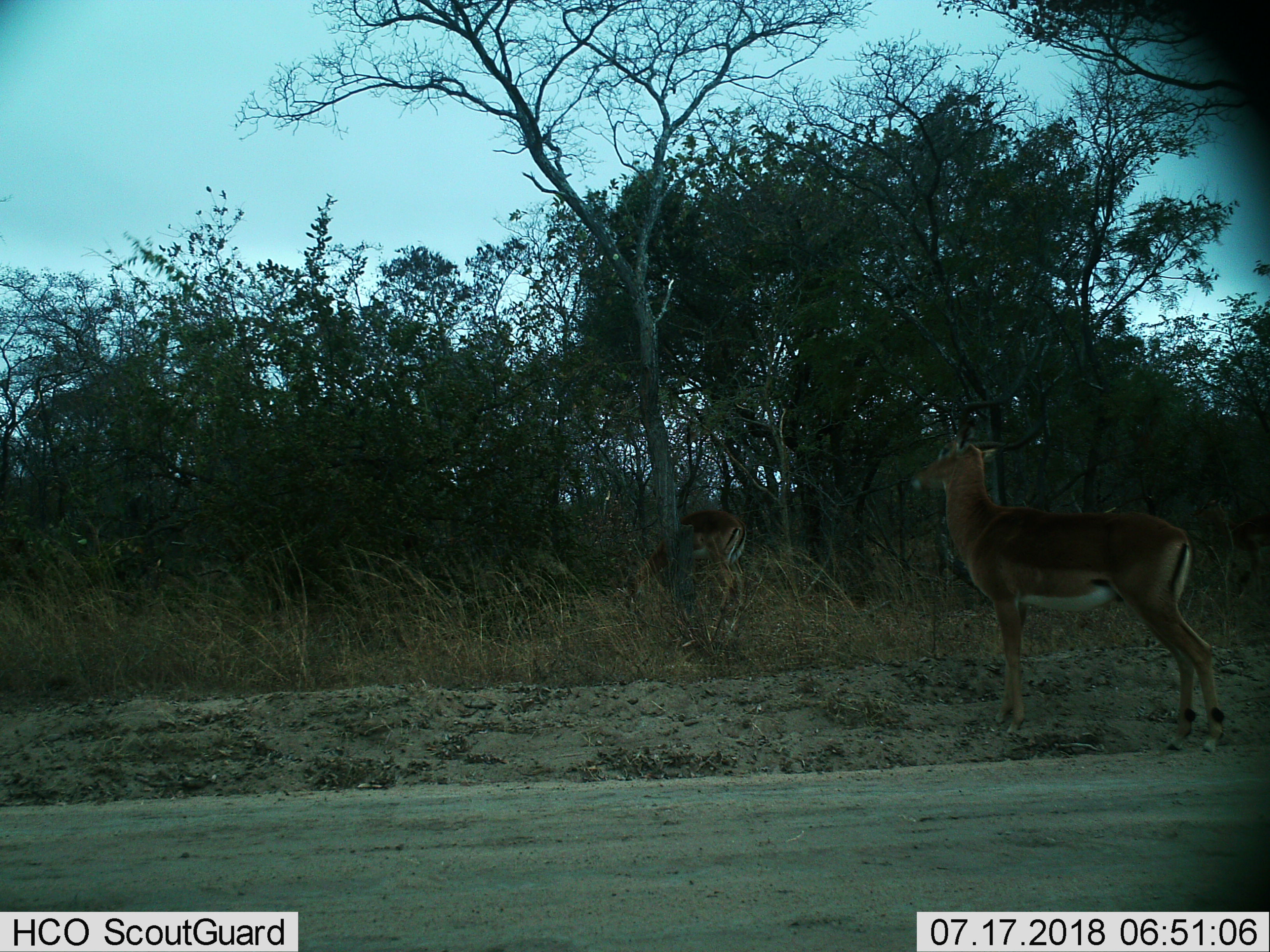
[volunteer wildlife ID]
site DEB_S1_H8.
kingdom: Animalia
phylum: Chordata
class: Mammalia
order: Artiodactyla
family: Bovidae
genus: Aepyceros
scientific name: Aepyceros melampus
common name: impala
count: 2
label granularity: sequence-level